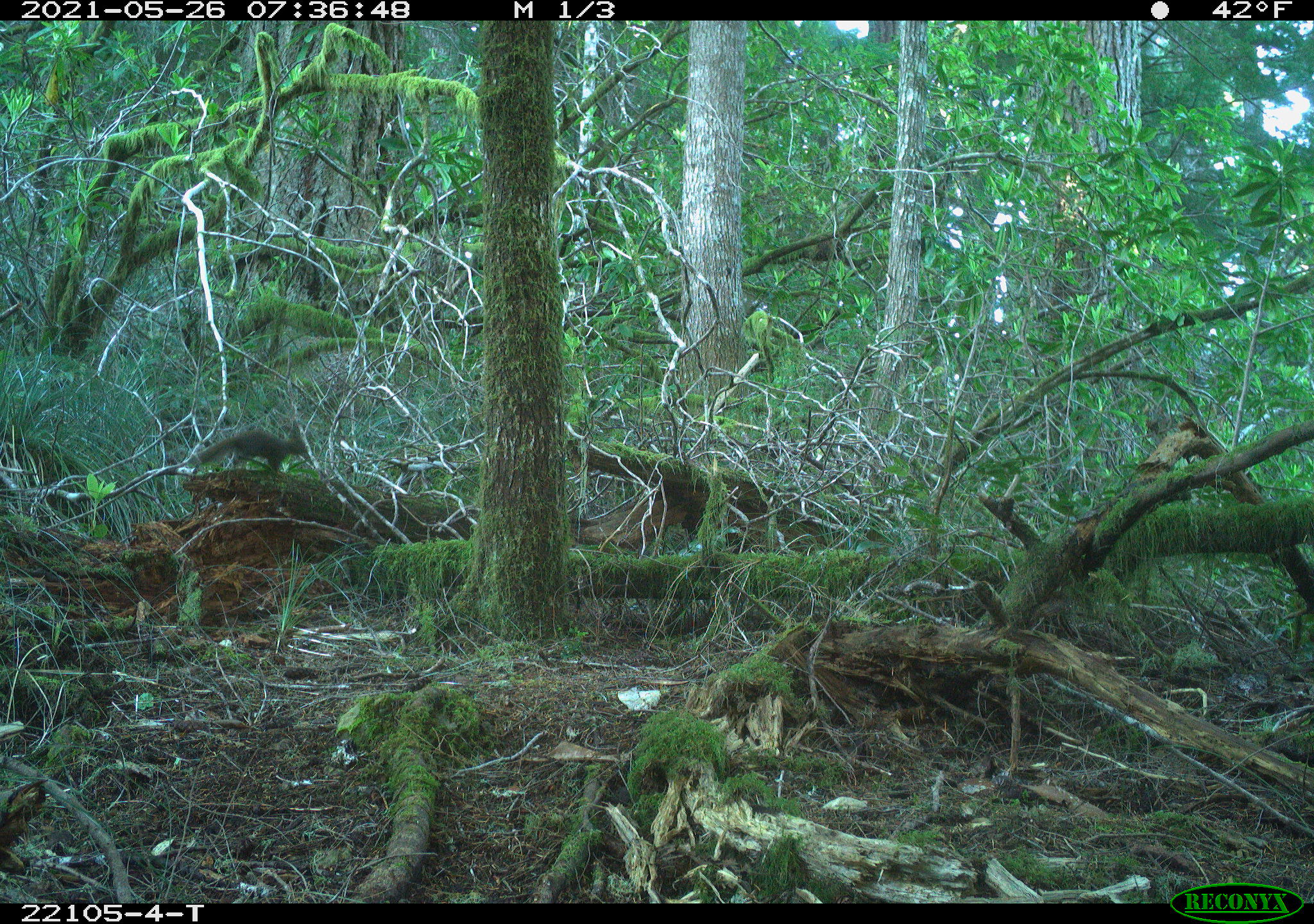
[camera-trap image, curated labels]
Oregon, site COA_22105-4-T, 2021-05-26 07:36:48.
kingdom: Animalia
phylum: Chordata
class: Mammalia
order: Rodentia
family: Sciuridae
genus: Tamiasciurus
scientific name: Tamiasciurus douglasii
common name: douglas squirrel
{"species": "douglas squirrel (Tamiasciurus douglasii)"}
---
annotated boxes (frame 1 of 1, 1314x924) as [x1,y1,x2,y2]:
douglas squirrel: [167,412,331,490]